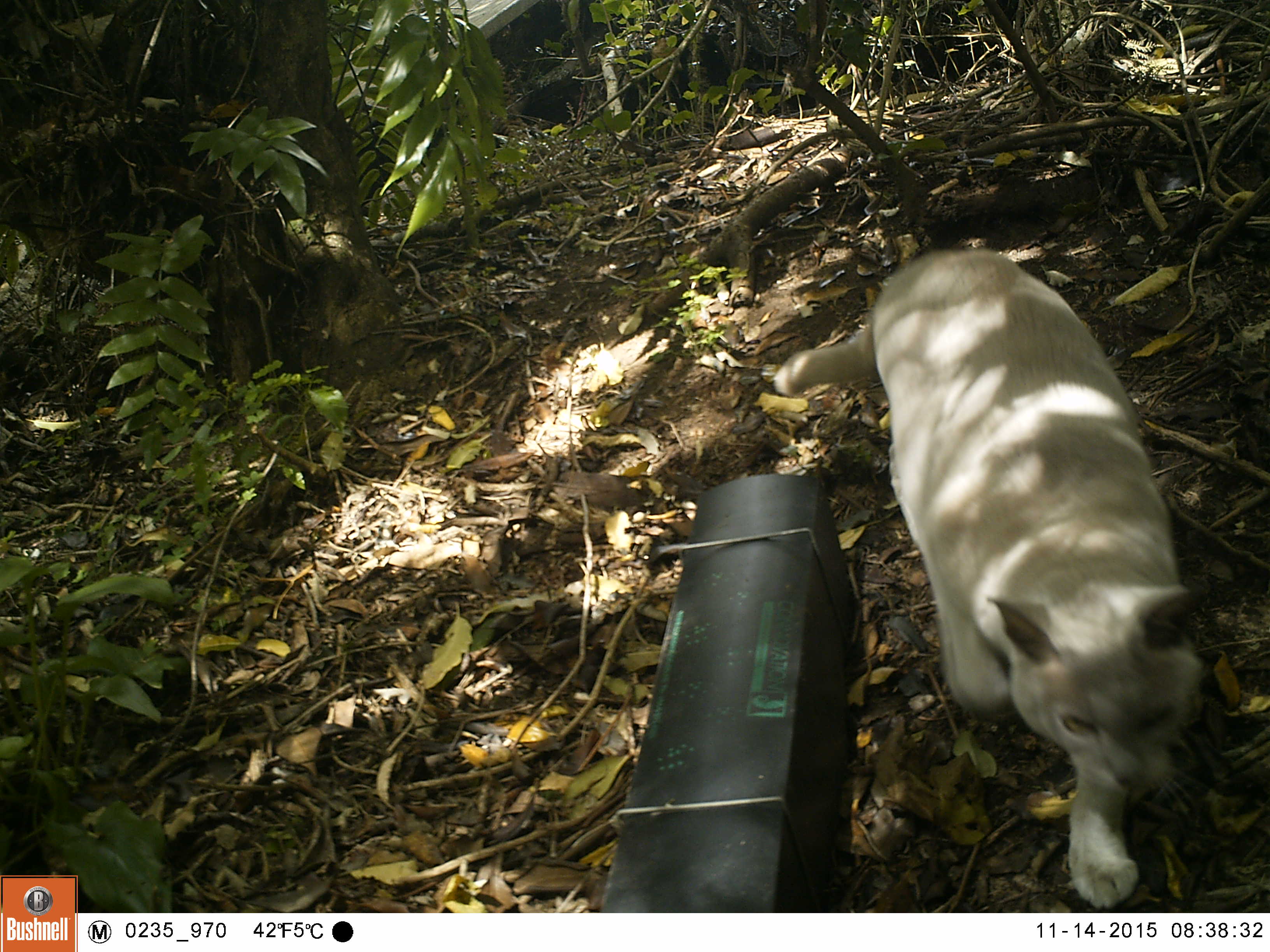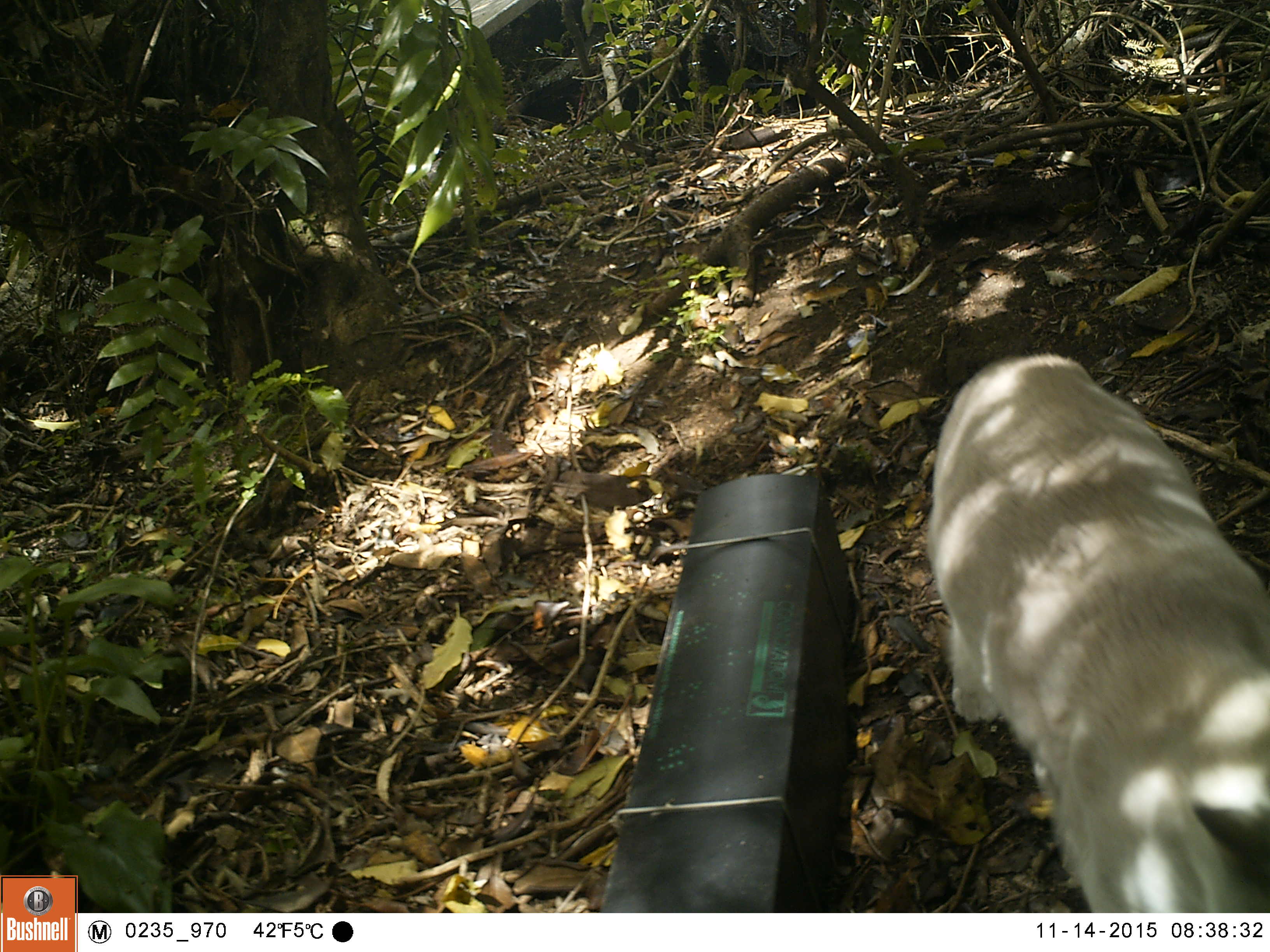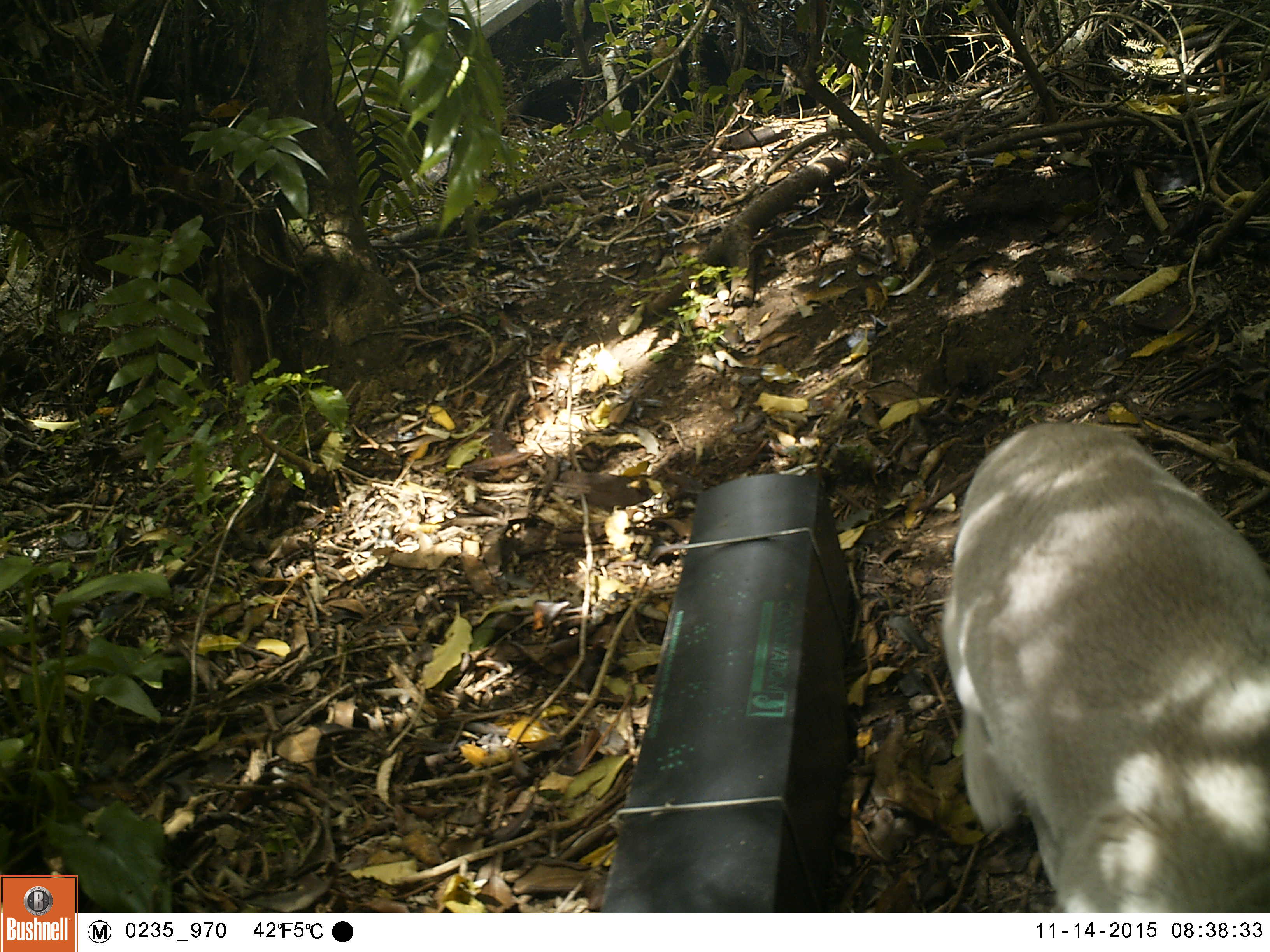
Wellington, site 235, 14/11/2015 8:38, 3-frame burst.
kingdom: Animalia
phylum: Chordata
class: Mammalia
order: Carnivora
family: Felidae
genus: Felis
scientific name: Felis catus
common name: cat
Cat (Felis catus).